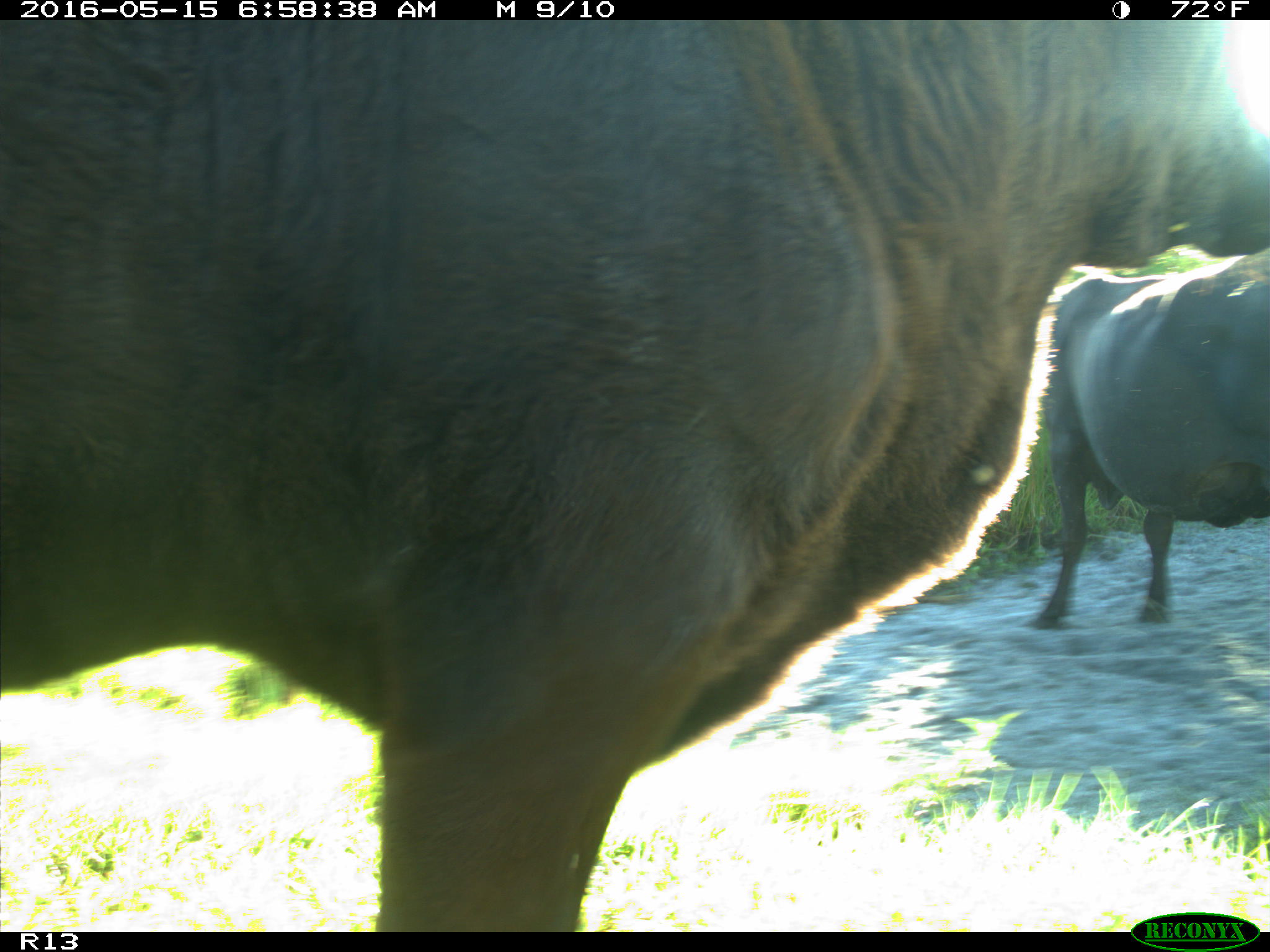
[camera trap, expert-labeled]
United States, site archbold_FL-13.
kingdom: Animalia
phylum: Chordata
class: Mammalia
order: Artiodactyla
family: Bovidae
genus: Bos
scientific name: Bos taurus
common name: domestic cow